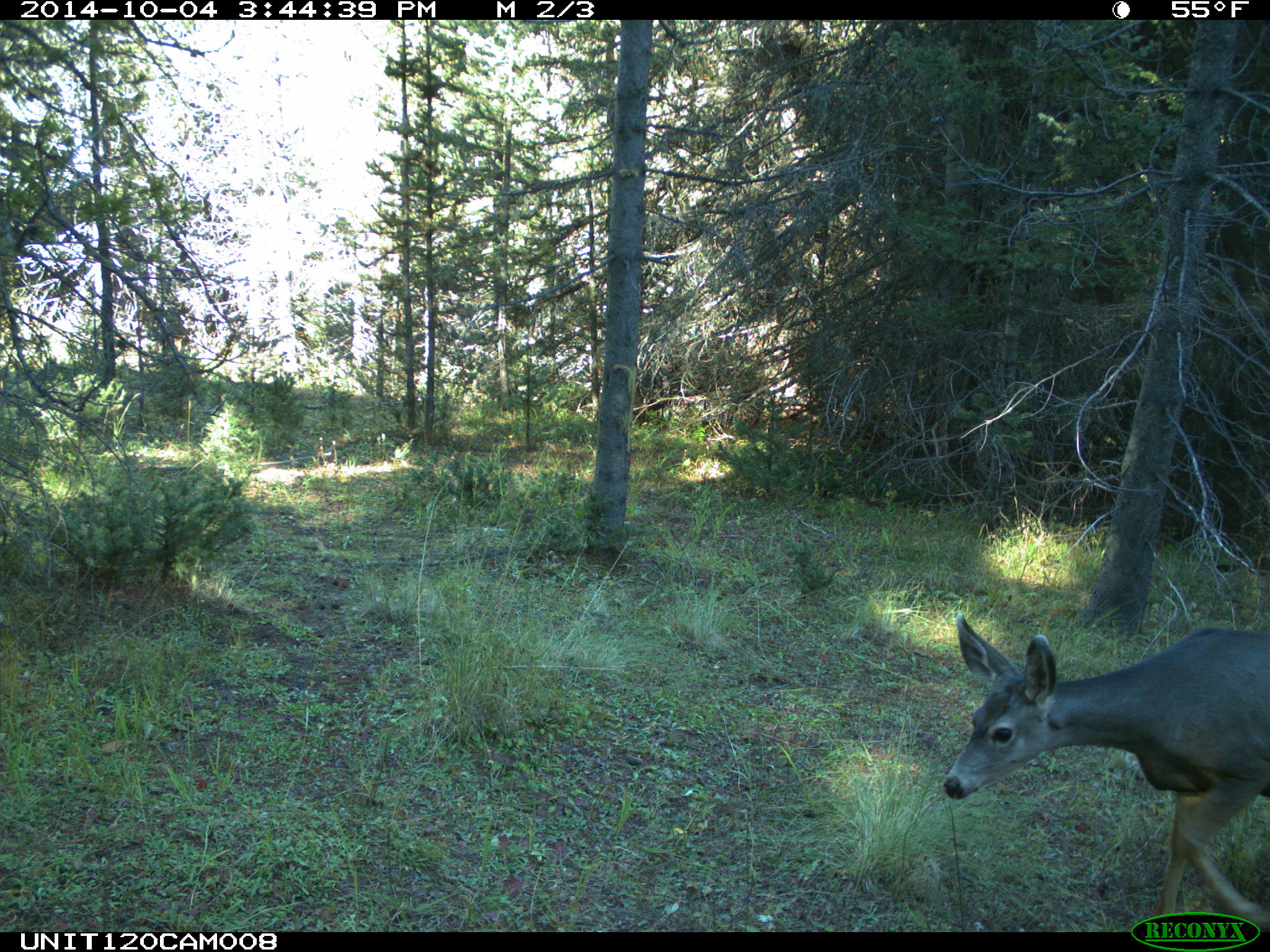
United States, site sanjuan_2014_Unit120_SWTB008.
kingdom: Animalia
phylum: Chordata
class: Mammalia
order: Artiodactyla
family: Cervidae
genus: Odocoileus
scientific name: Odocoileus hemionus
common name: mule deer